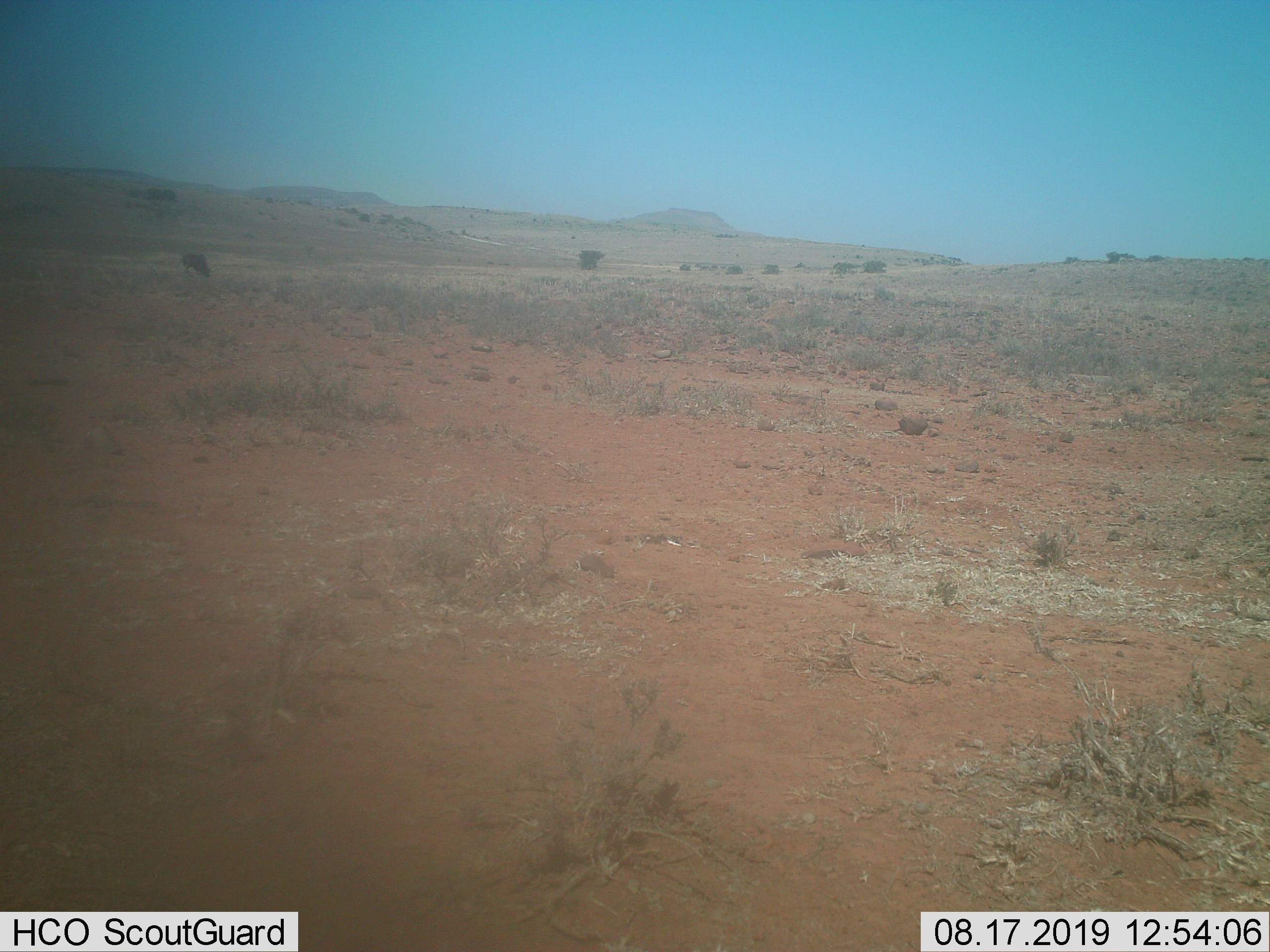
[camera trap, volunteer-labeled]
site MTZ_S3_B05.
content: unidentified animal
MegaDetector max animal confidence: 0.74